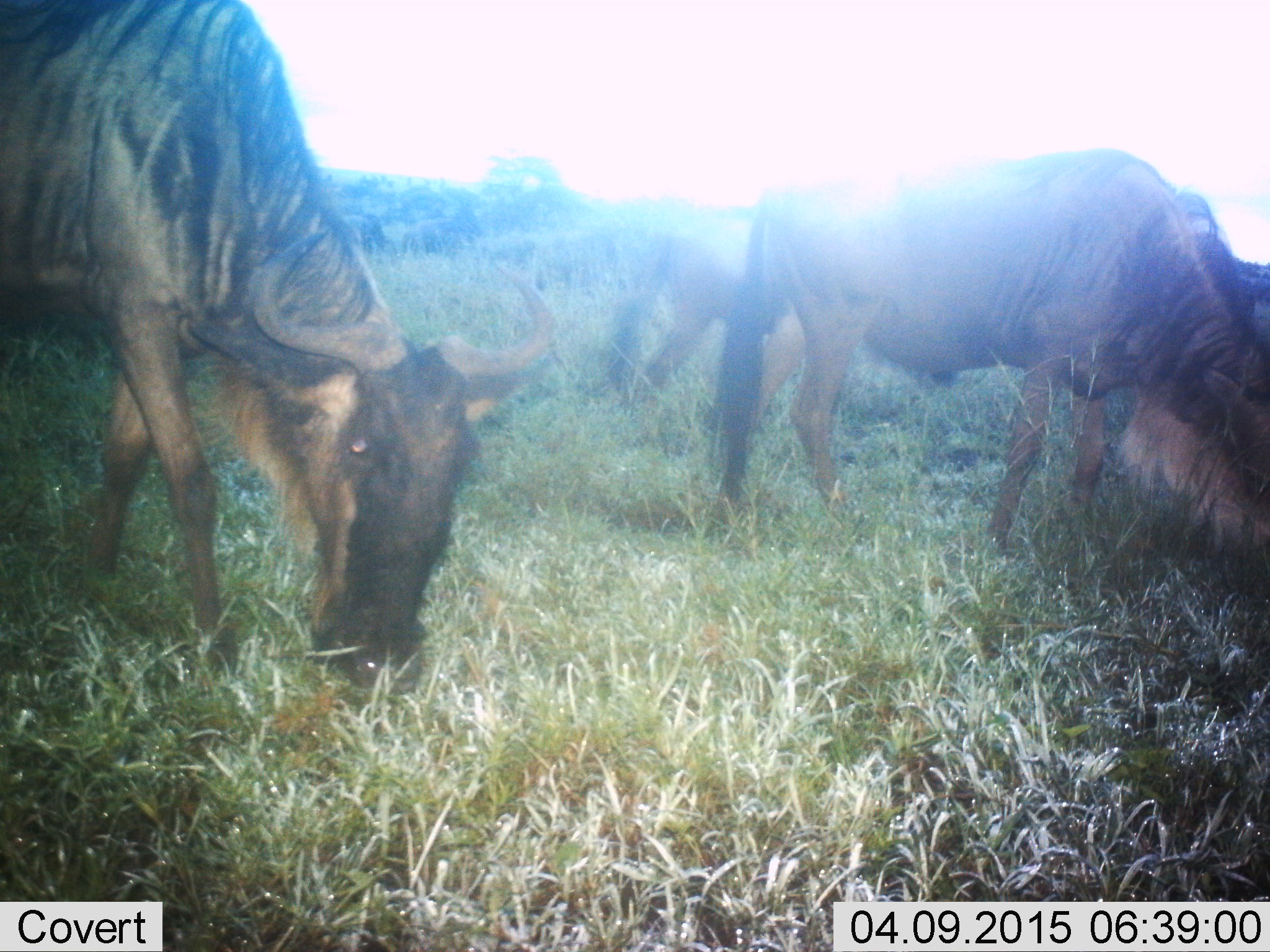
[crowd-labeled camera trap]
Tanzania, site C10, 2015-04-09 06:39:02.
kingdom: Animalia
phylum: Chordata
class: Mammalia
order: Artiodactyla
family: Bovidae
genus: Connochaetes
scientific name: Connochaetes taurinus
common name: blue wildebeest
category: wildebeest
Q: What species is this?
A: Wildebeest (blue wildebeest) (Connochaetes taurinus).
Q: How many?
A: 3.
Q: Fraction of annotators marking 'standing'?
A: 20%.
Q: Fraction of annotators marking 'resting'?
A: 0%.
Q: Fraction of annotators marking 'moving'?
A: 10%.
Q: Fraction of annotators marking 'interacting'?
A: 0%.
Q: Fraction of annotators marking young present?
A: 0%.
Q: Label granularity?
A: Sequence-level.